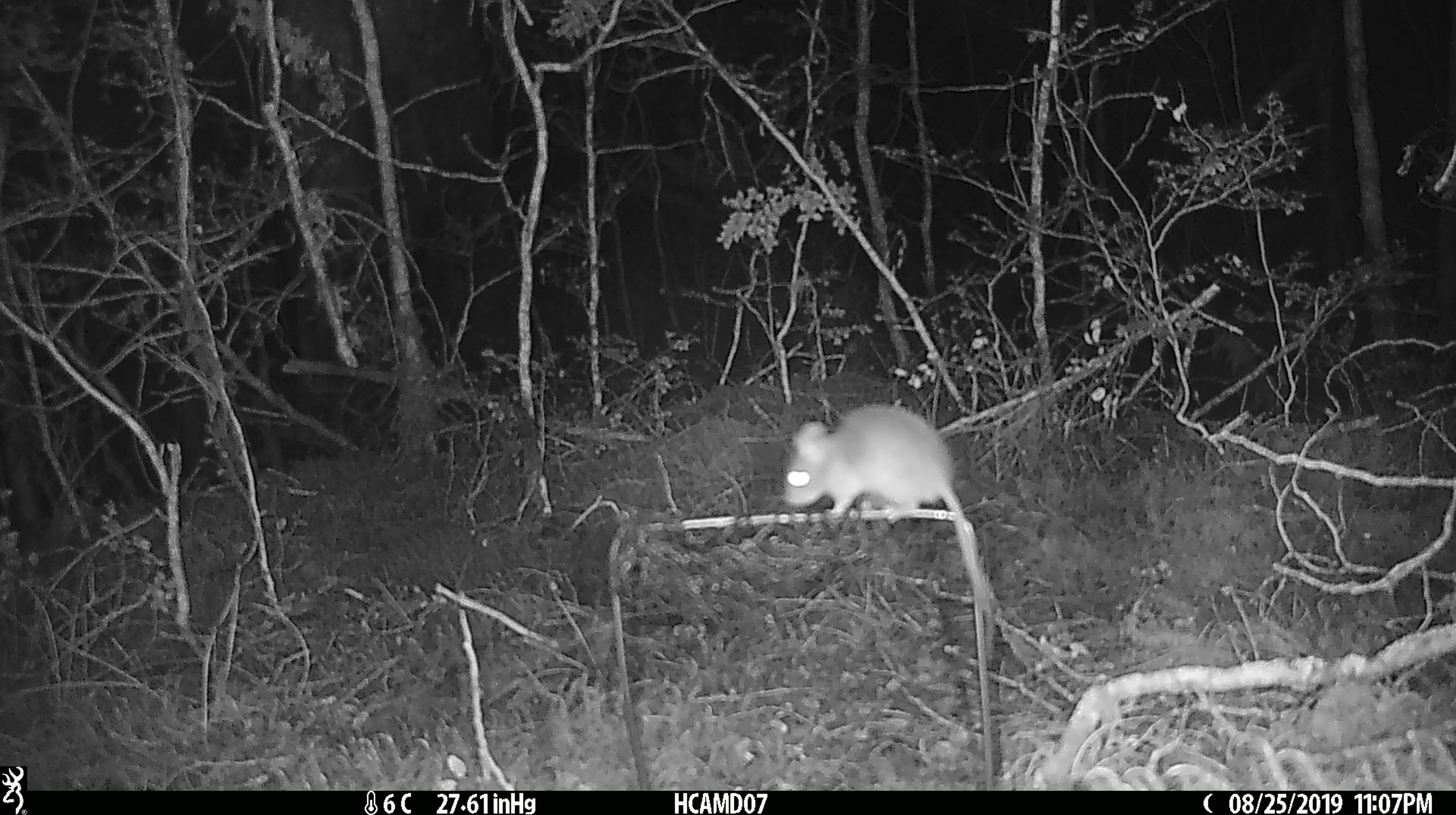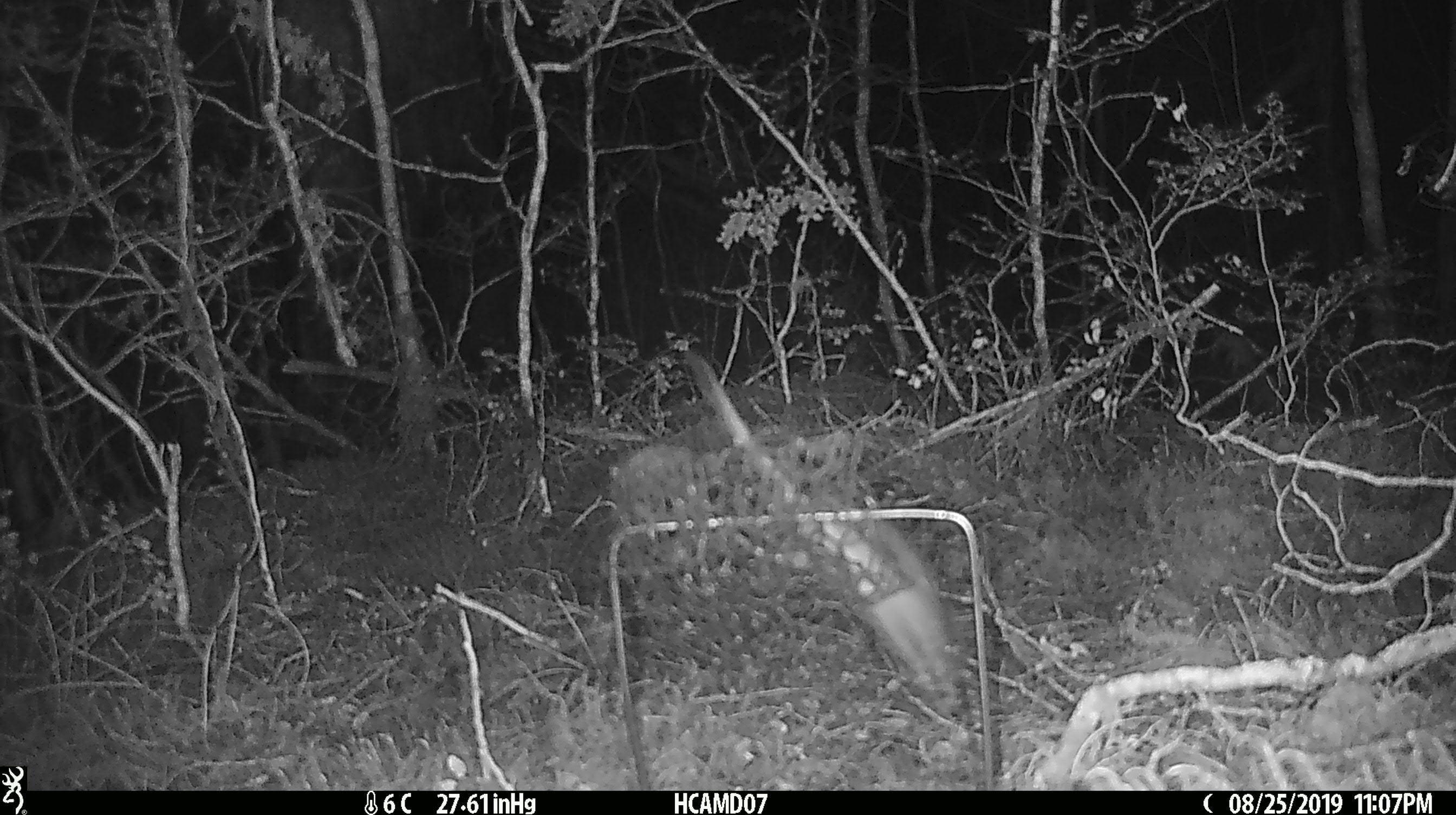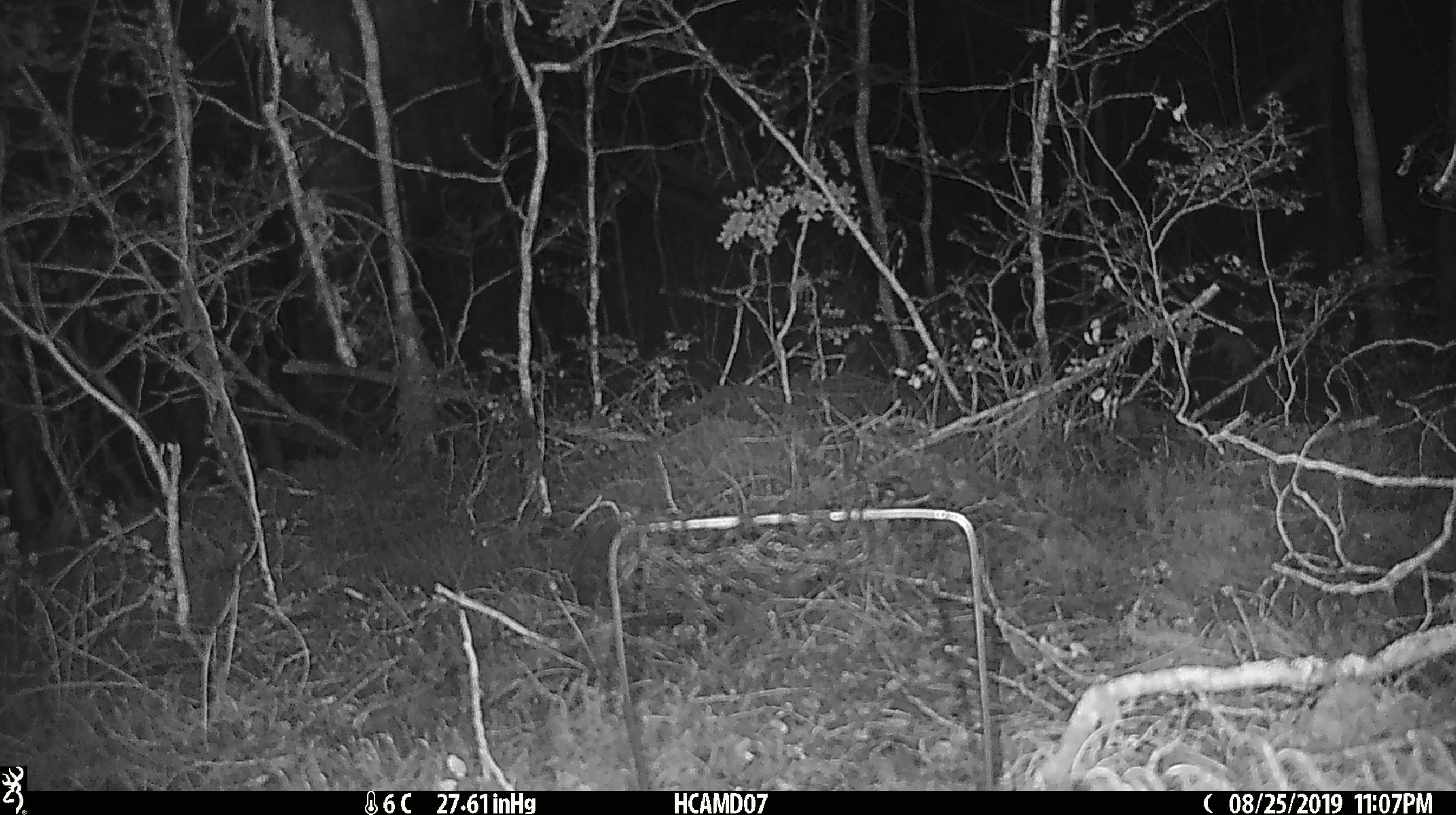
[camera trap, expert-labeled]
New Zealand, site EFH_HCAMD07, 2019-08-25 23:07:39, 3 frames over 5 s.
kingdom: Animalia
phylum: Chordata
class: Mammalia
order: Rodentia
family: Muridae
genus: Mus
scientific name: Mus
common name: mouse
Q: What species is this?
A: Mouse (Mus).